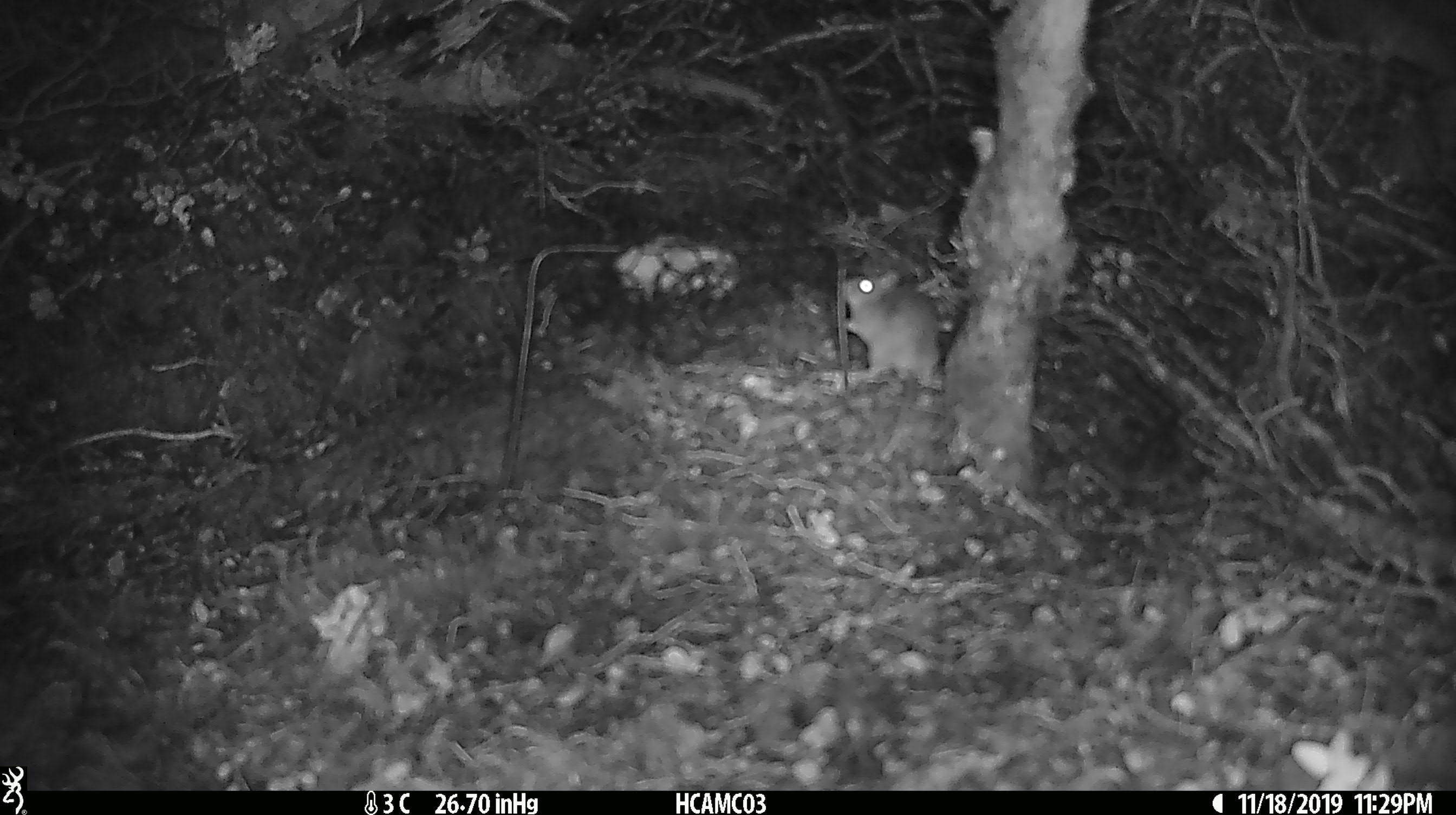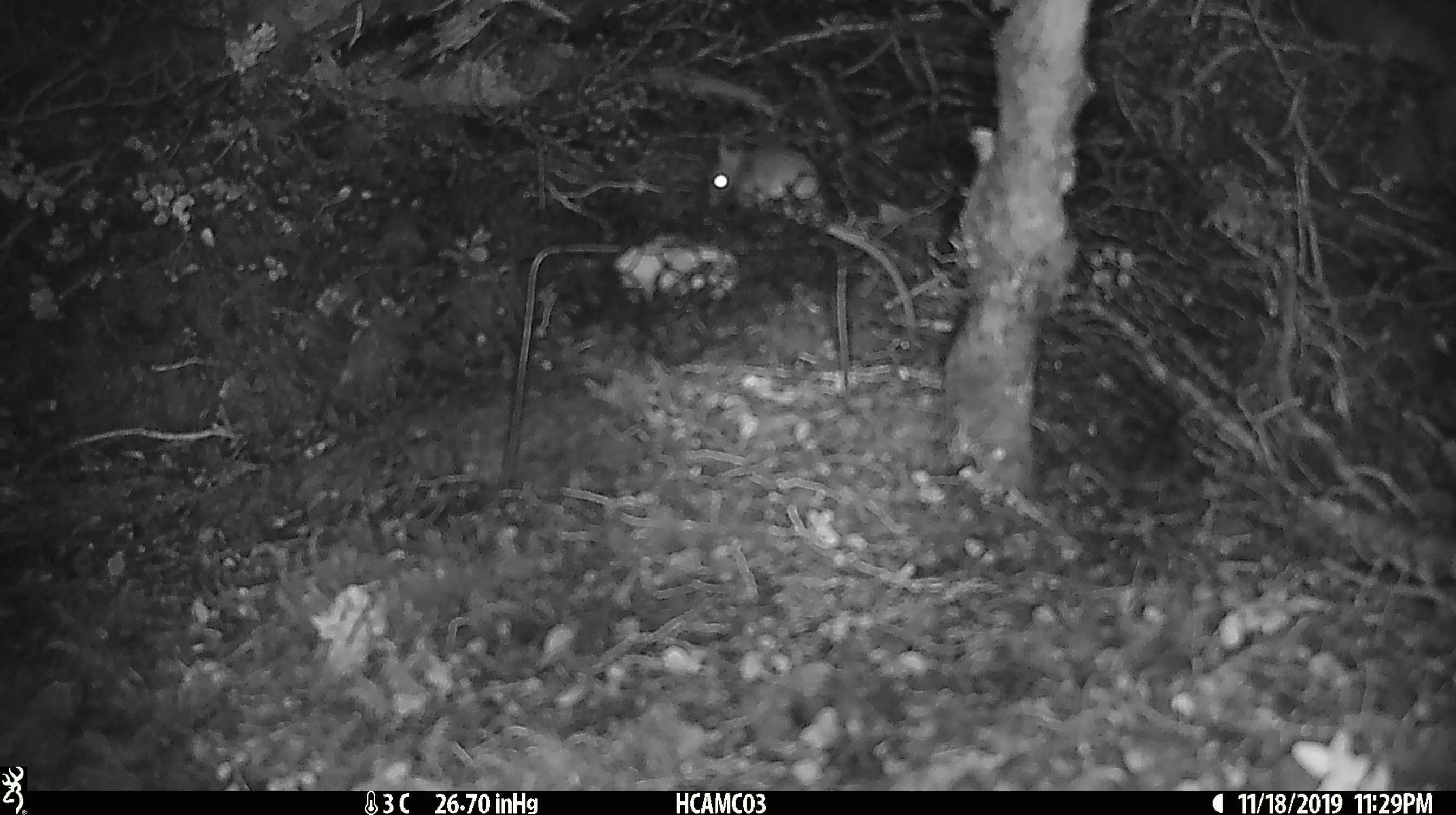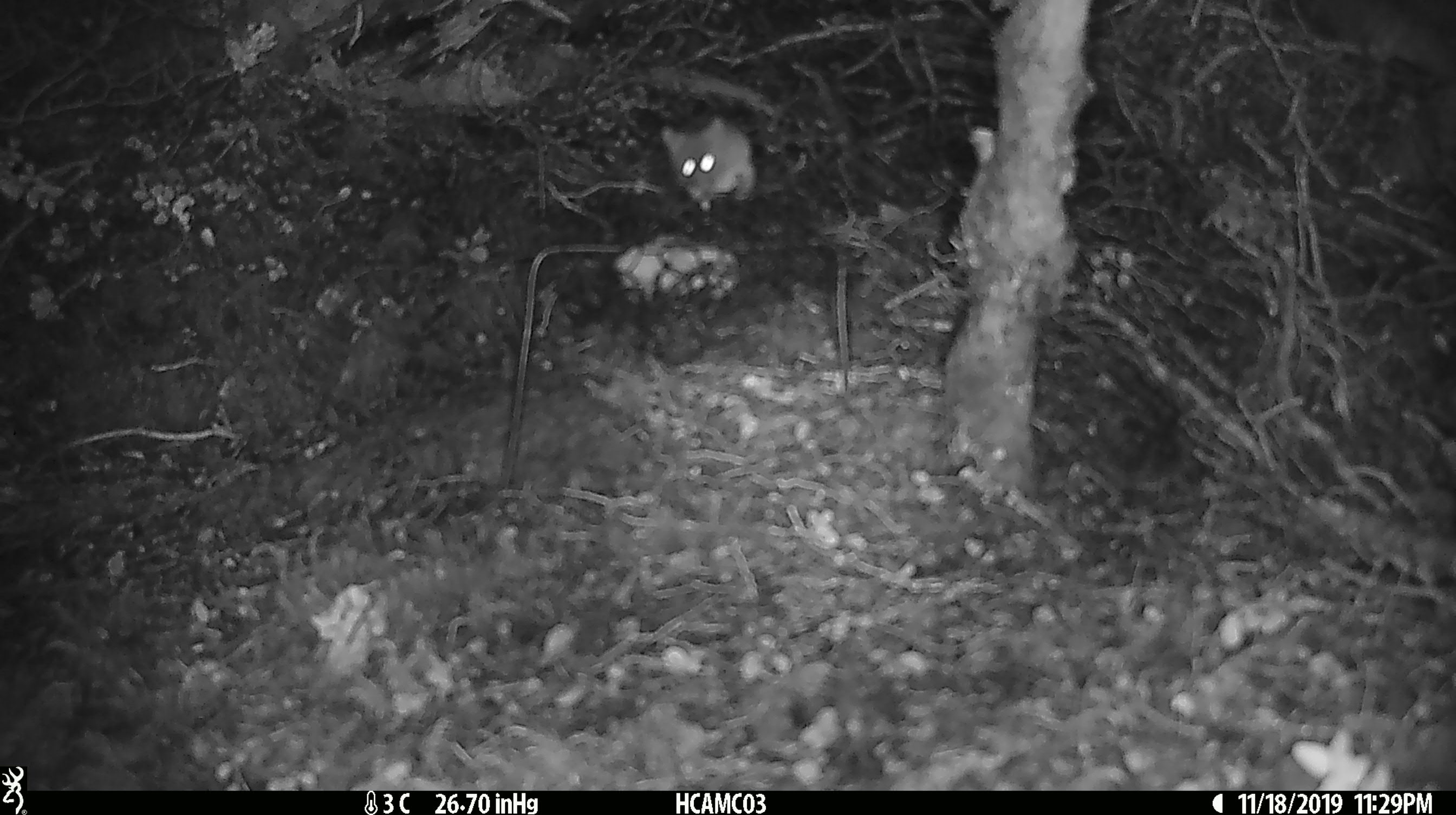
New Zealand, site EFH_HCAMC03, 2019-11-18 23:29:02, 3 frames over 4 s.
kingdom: Animalia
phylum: Chordata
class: Mammalia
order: Rodentia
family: Muridae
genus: Mus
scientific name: Mus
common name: mouse